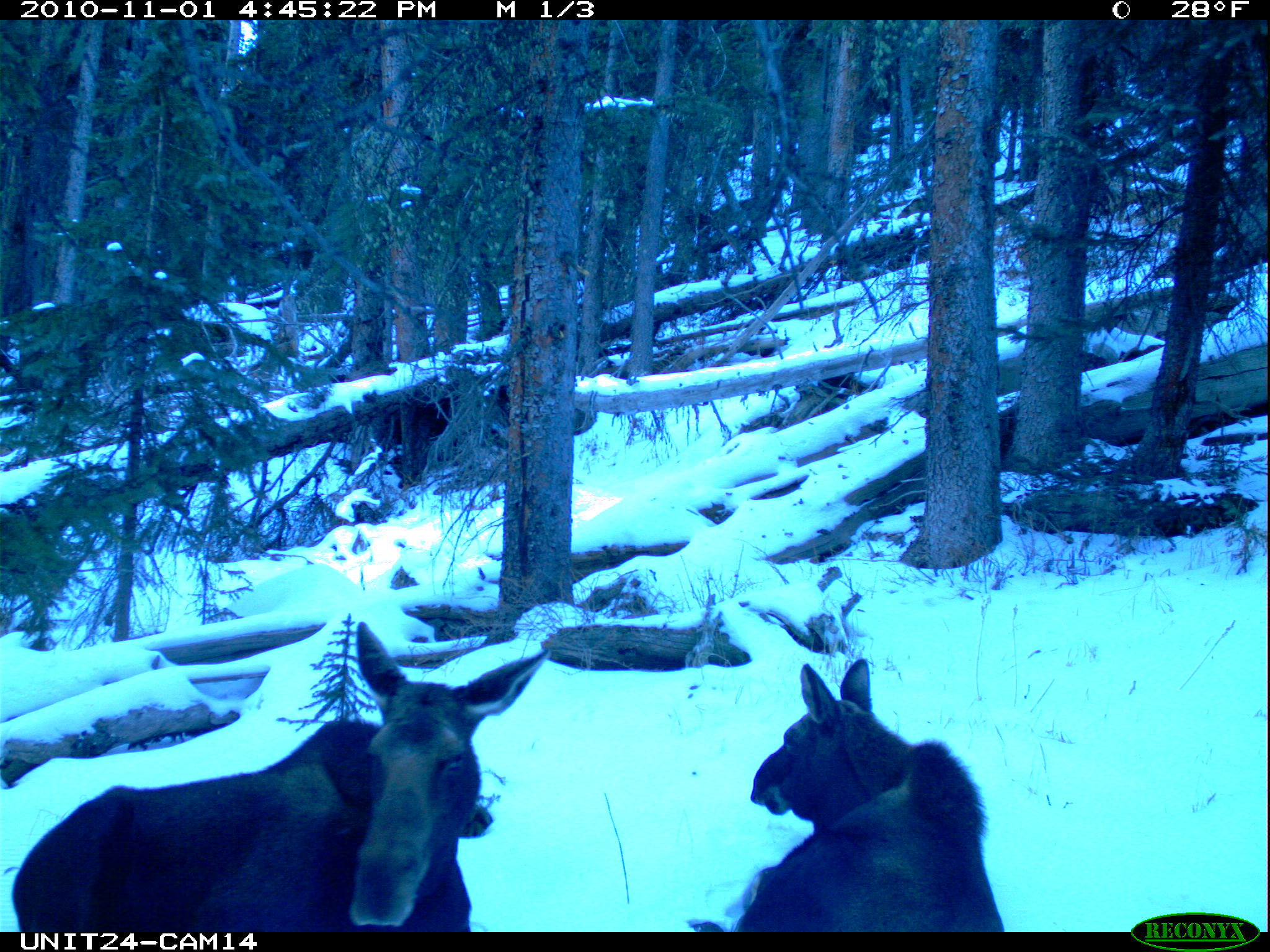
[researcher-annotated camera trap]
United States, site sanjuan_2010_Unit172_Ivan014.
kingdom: Animalia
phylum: Chordata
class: Mammalia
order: Artiodactyla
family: Cervidae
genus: Alces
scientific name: Alces alces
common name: moose